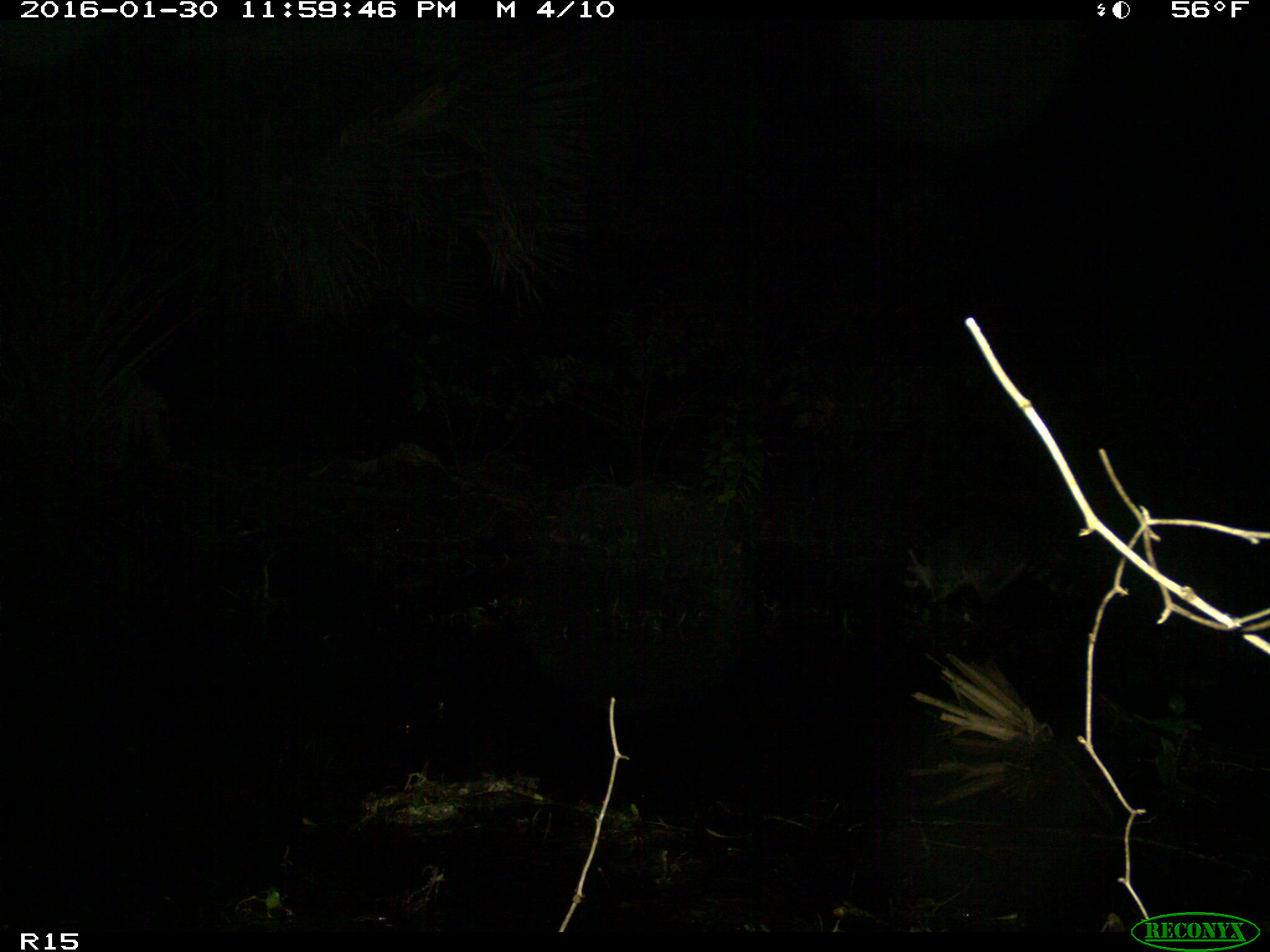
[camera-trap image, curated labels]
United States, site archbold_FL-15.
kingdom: Animalia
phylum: Chordata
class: Mammalia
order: Carnivora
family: Procyonidae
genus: Procyon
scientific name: Procyon lotor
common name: common raccoon